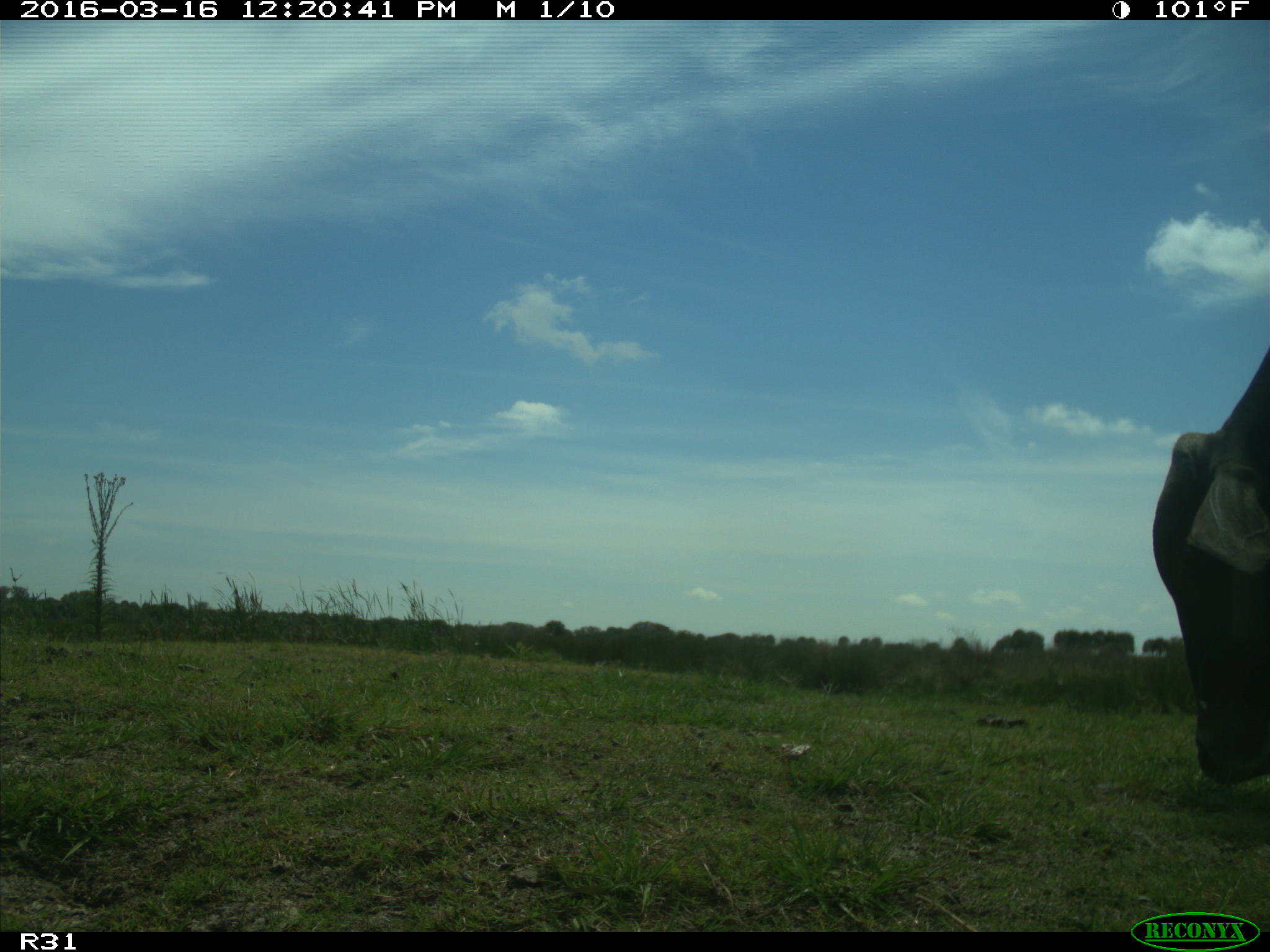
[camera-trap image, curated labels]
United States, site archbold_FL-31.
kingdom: Animalia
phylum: Chordata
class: Mammalia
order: Artiodactyla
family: Bovidae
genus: Bos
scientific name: Bos taurus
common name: domestic cow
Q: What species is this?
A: Bos taurus (domestic cow).